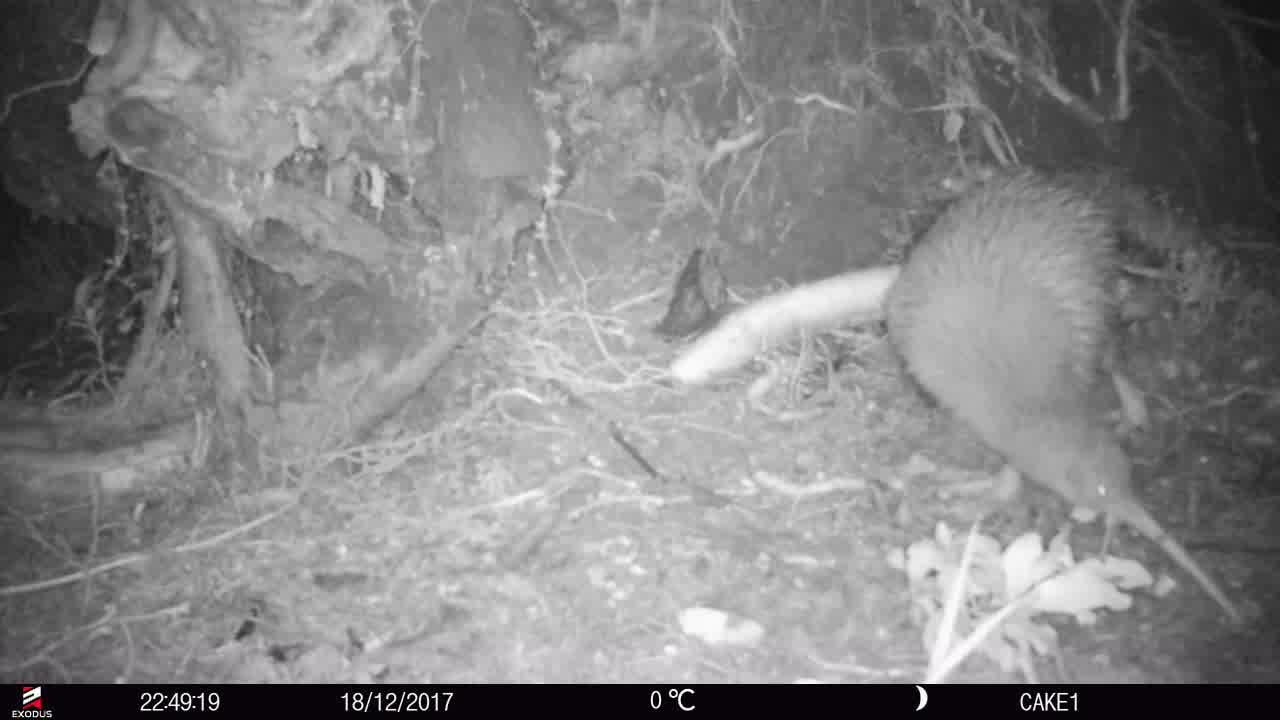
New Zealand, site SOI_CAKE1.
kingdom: Animalia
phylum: Chordata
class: Aves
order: Apterygiformes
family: Apterygidae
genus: Apteryx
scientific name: Apteryx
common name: kiwi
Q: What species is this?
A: Kiwi (Apteryx).